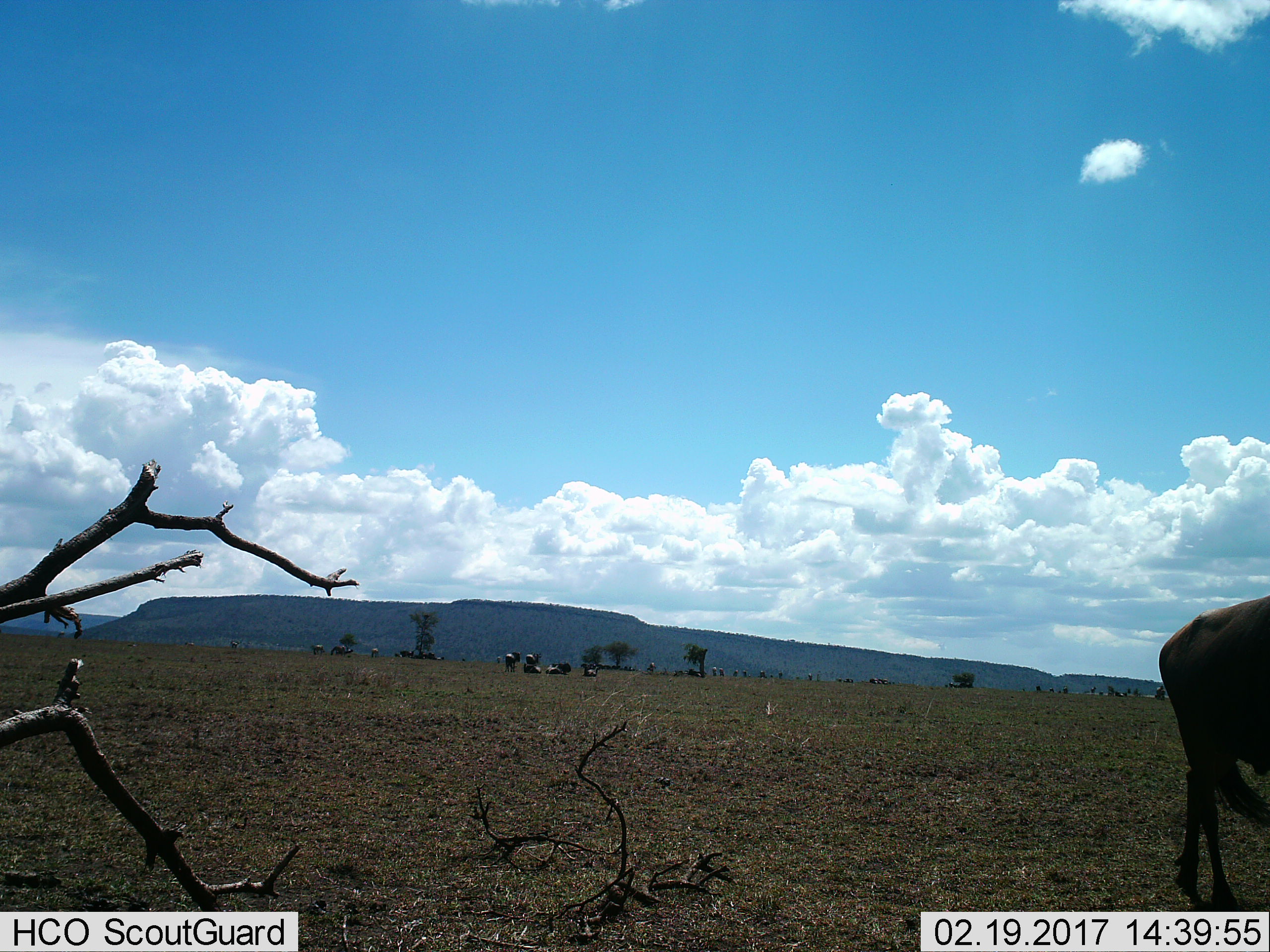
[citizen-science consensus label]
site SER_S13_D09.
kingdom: Animalia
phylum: Chordata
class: Mammalia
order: Artiodactyla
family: Bovidae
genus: Connochaetes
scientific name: Connochaetes taurinus taurinus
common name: blue wildebeest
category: wildebeestblue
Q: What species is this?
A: Wildebeestblue (blue wildebeest) (Connochaetes taurinus taurinus).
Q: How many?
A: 11-50.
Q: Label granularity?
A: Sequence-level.